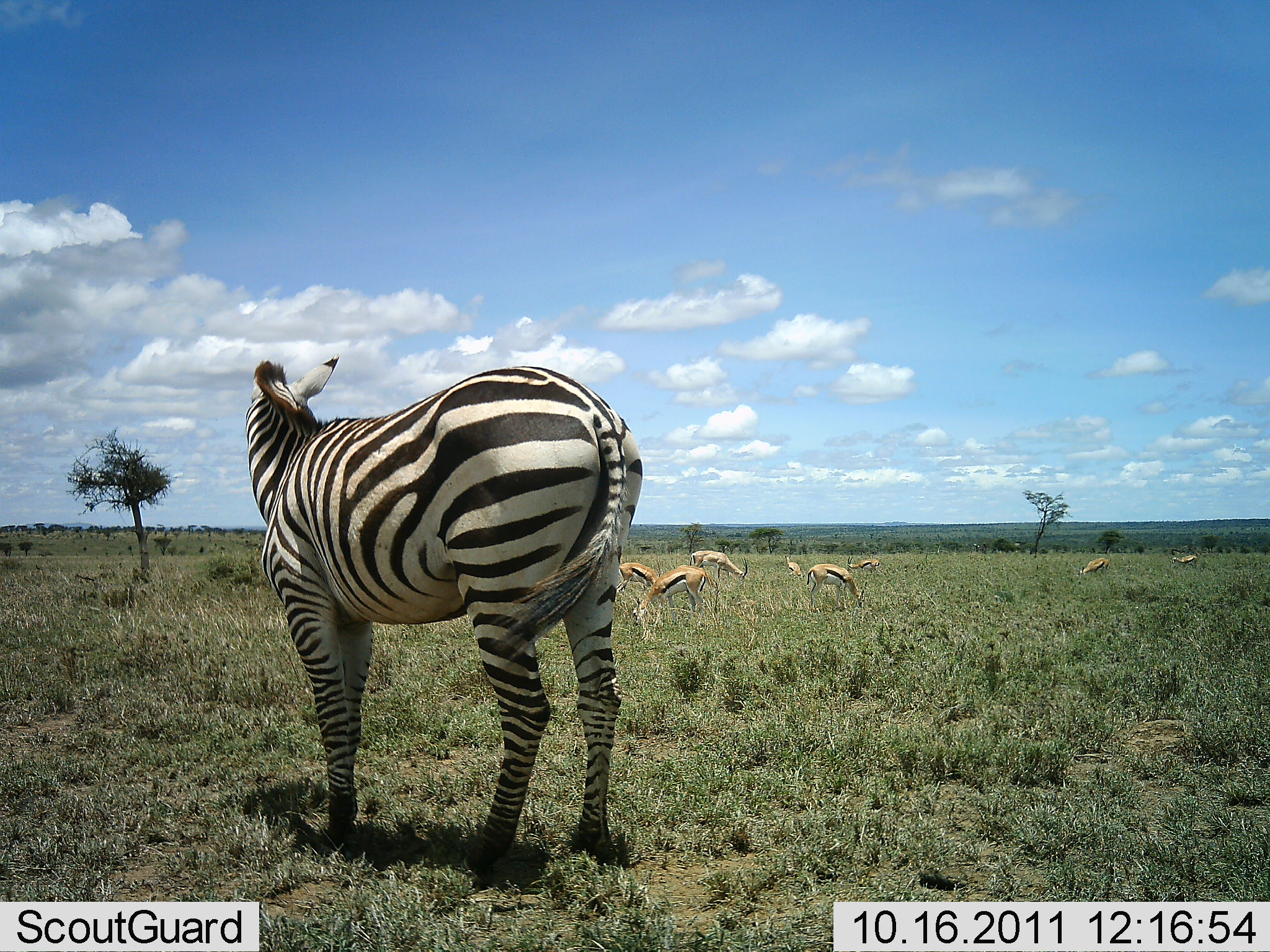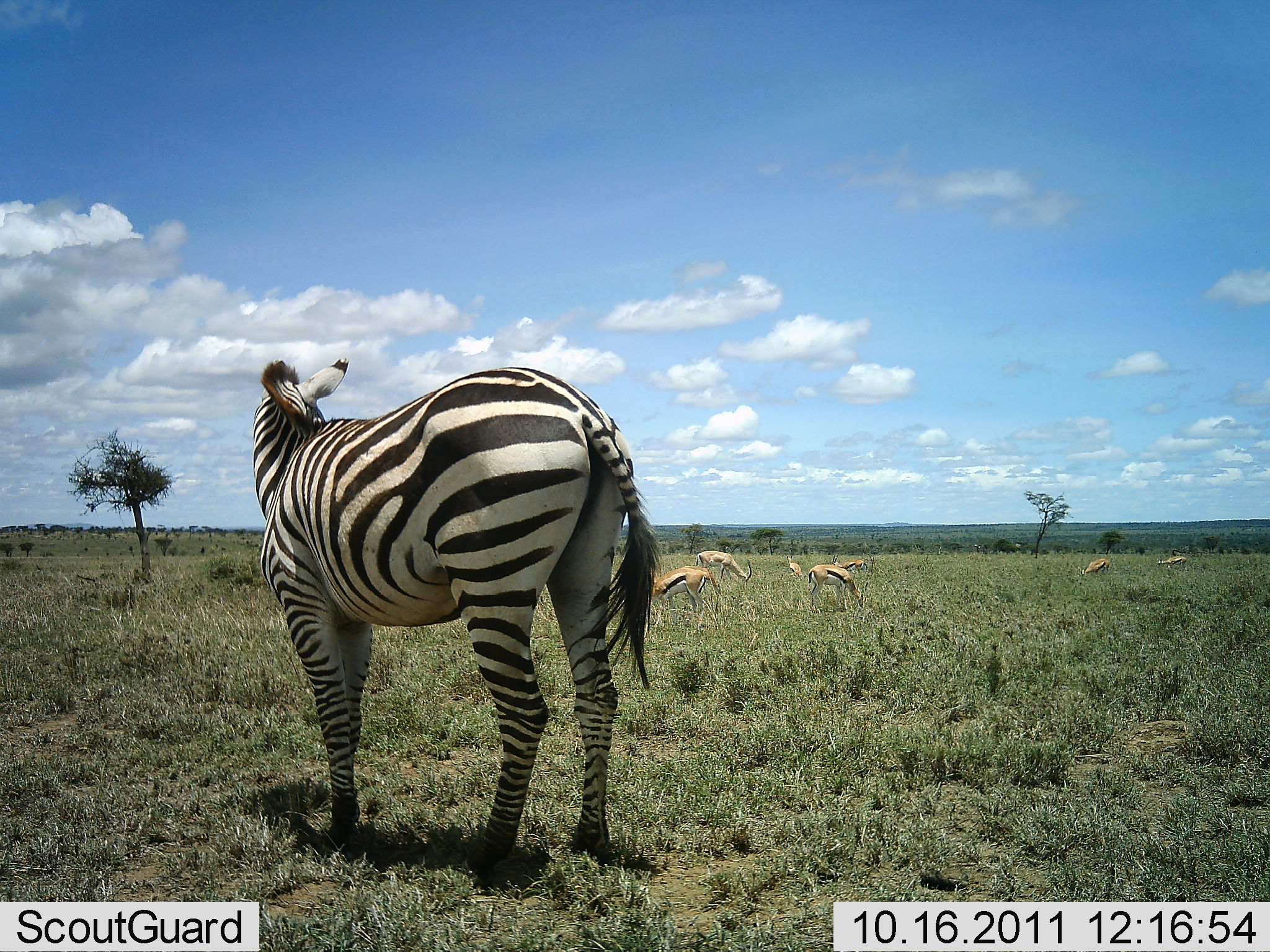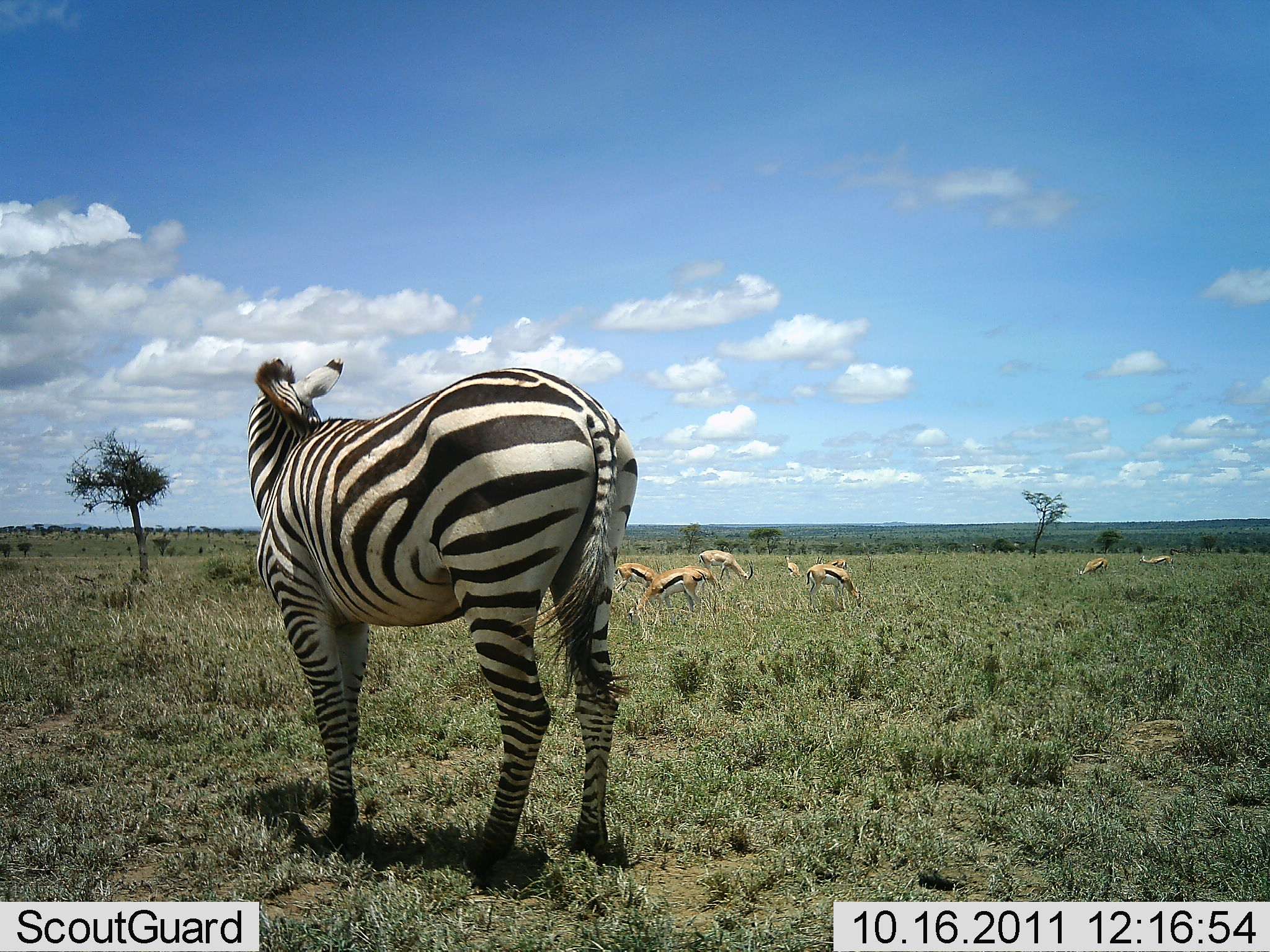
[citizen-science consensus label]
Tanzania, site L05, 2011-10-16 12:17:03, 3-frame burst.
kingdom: Animalia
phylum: Chordata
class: Mammalia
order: Artiodactyla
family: Bovidae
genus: Eudorcas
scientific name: Eudorcas thomsonii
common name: thomson's gazelle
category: gazellethomsons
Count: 8.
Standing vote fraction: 31%.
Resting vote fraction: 0%.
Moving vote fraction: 31%.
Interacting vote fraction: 0%.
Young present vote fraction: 0%.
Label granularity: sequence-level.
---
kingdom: Animalia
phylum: Chordata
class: Mammalia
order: Perissodactyla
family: Equidae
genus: Equus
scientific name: Equus quagga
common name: plains zebra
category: zebra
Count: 1.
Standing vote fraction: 100%.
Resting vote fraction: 0%.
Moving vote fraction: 0%.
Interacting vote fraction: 0%.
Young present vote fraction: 0%.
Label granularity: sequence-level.